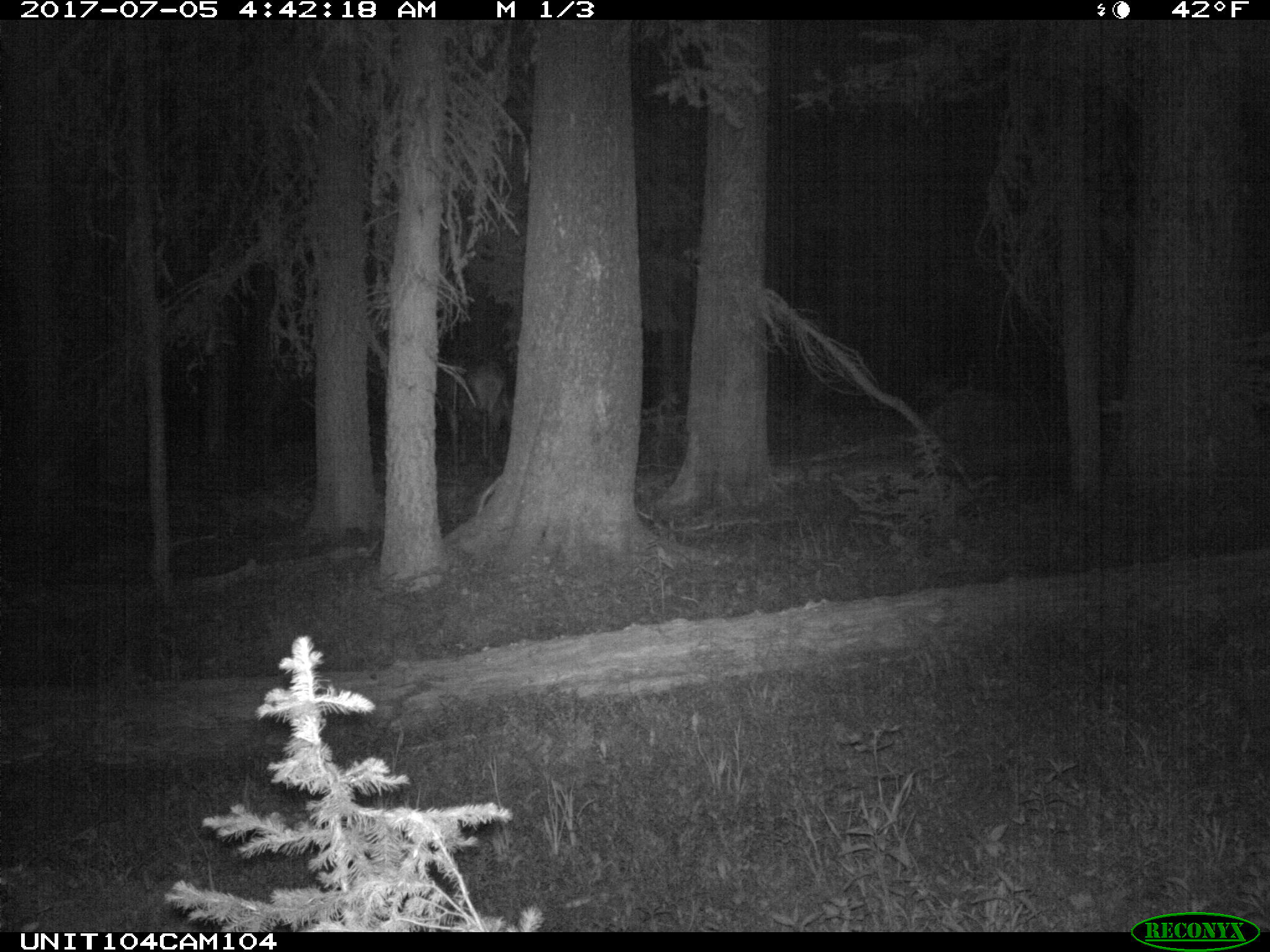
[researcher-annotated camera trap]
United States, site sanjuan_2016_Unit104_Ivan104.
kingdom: Animalia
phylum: Chordata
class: Mammalia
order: Artiodactyla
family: Cervidae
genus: Cervus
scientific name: Cervus elaphus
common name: red deer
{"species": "Cervus elaphus (red deer)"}